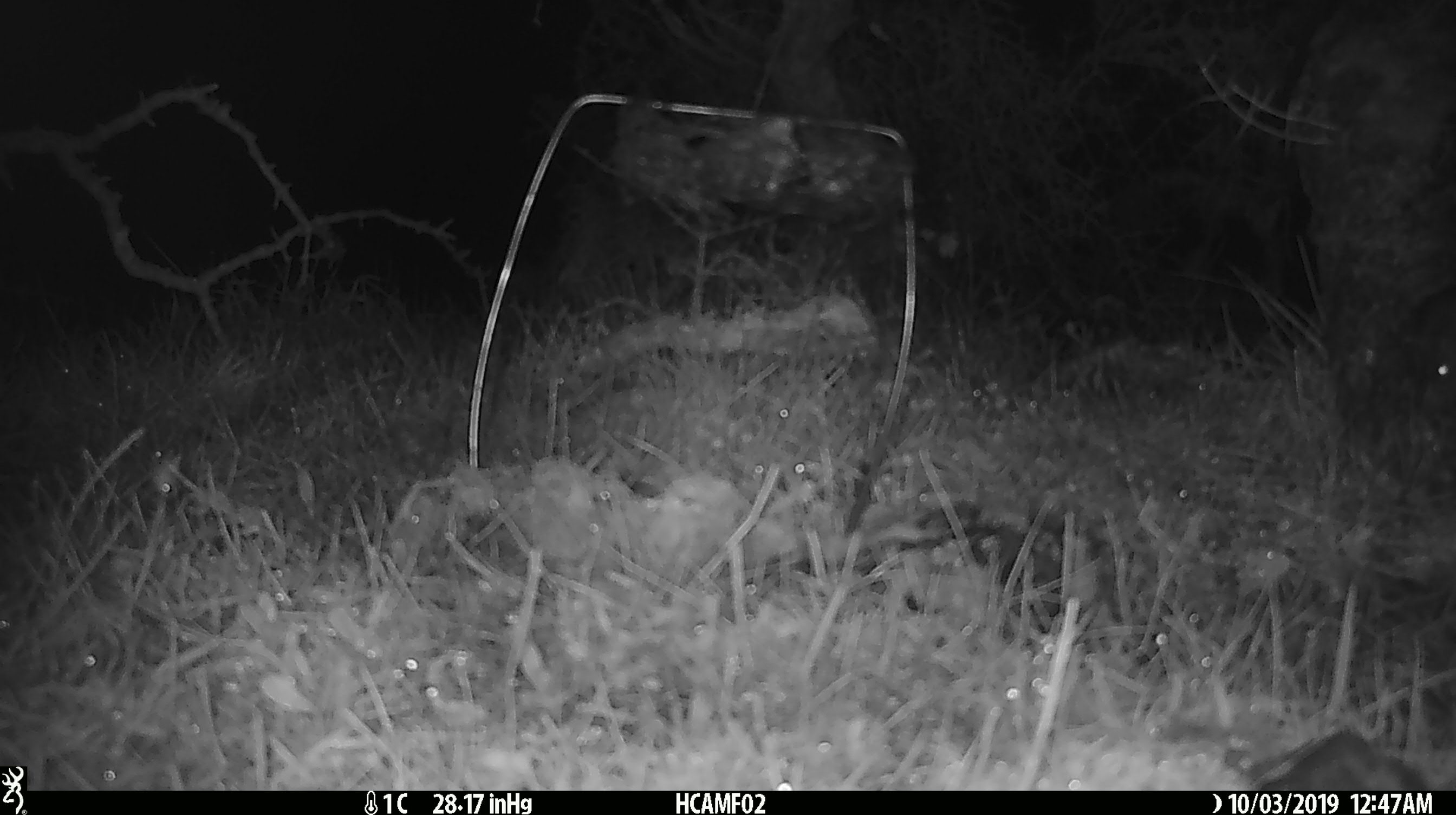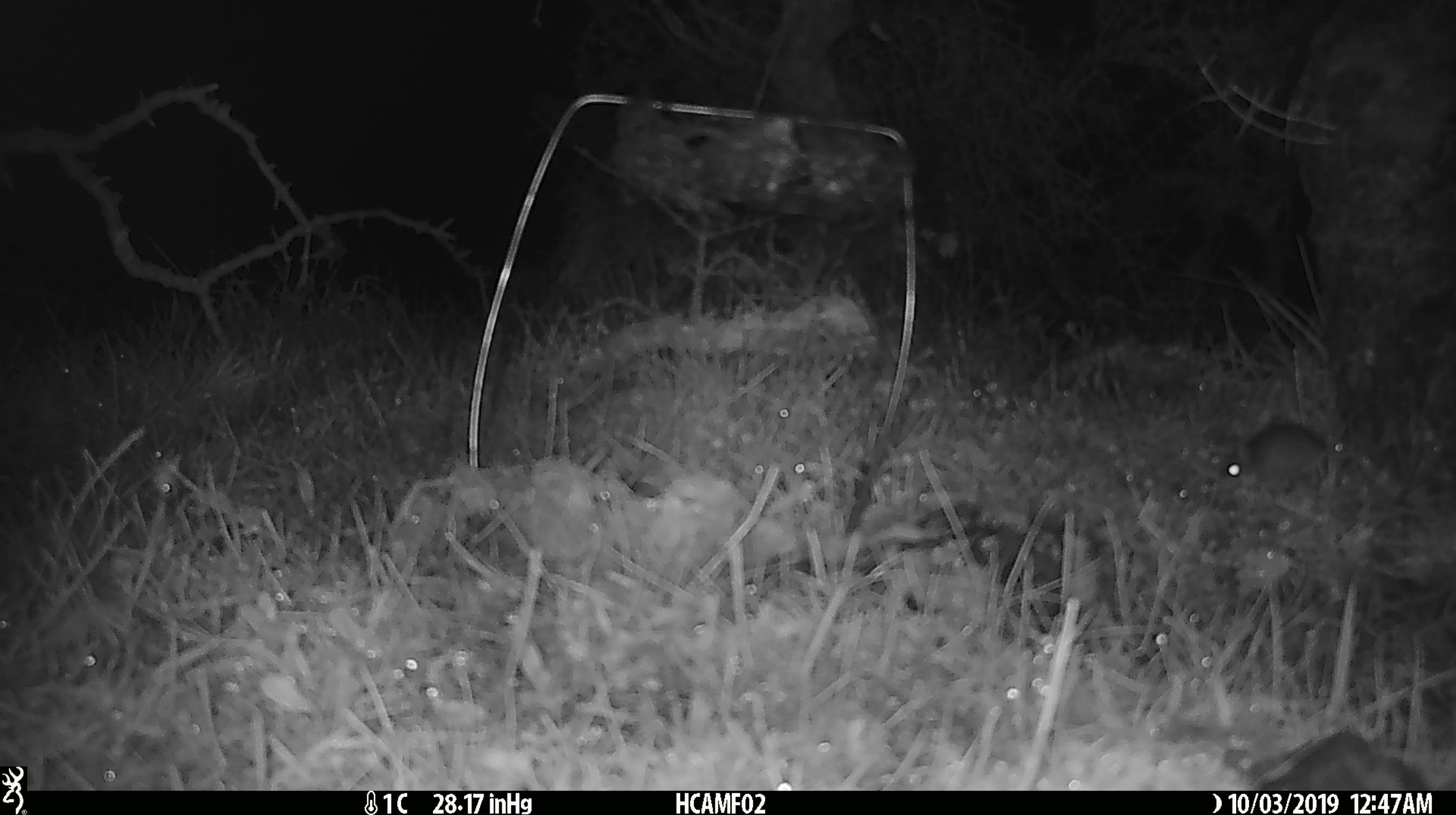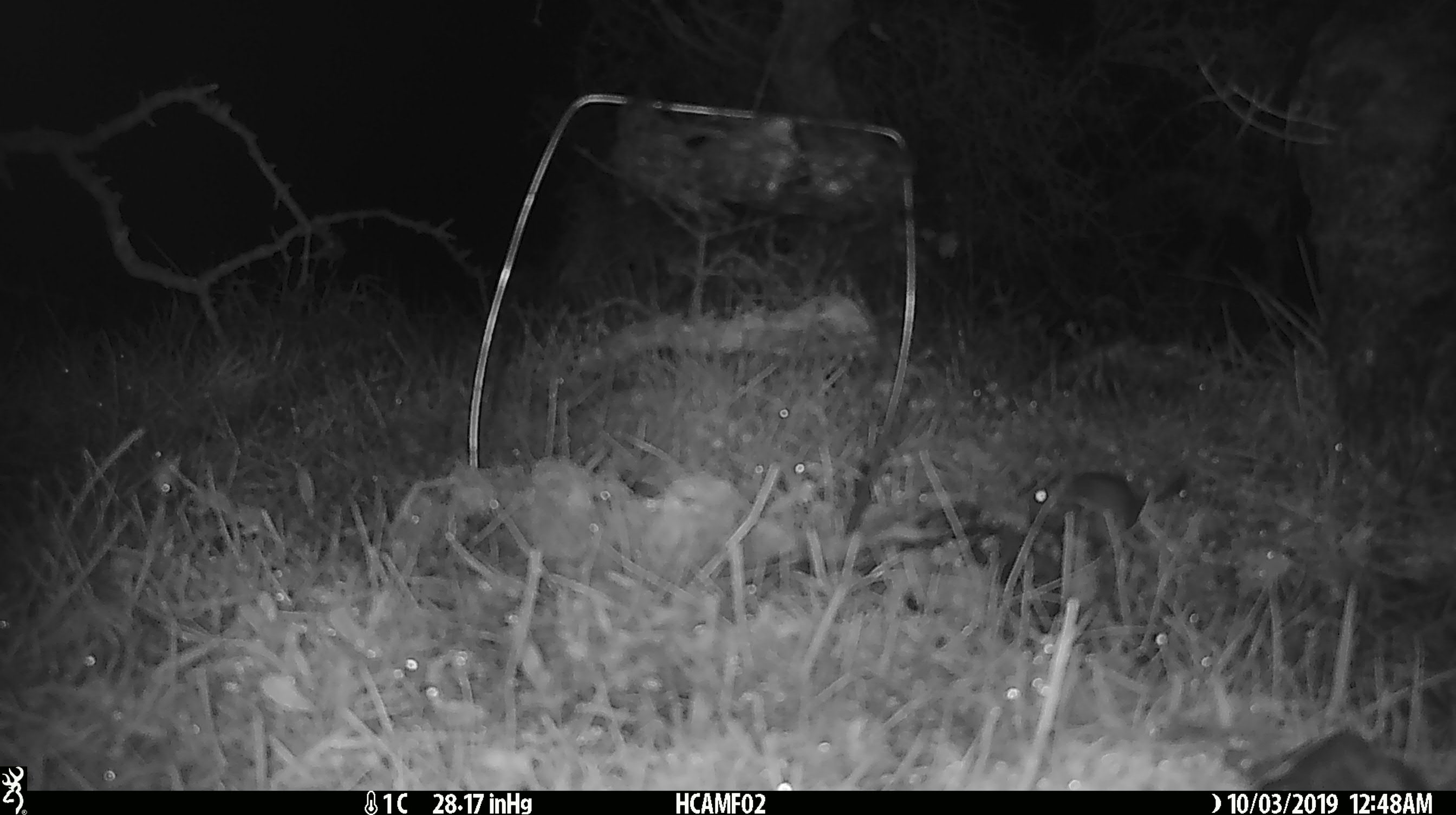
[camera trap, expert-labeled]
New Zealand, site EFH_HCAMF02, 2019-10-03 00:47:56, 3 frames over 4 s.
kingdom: Animalia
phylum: Chordata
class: Mammalia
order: Rodentia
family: Muridae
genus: Mus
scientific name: Mus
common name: mouse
Mouse (Mus).